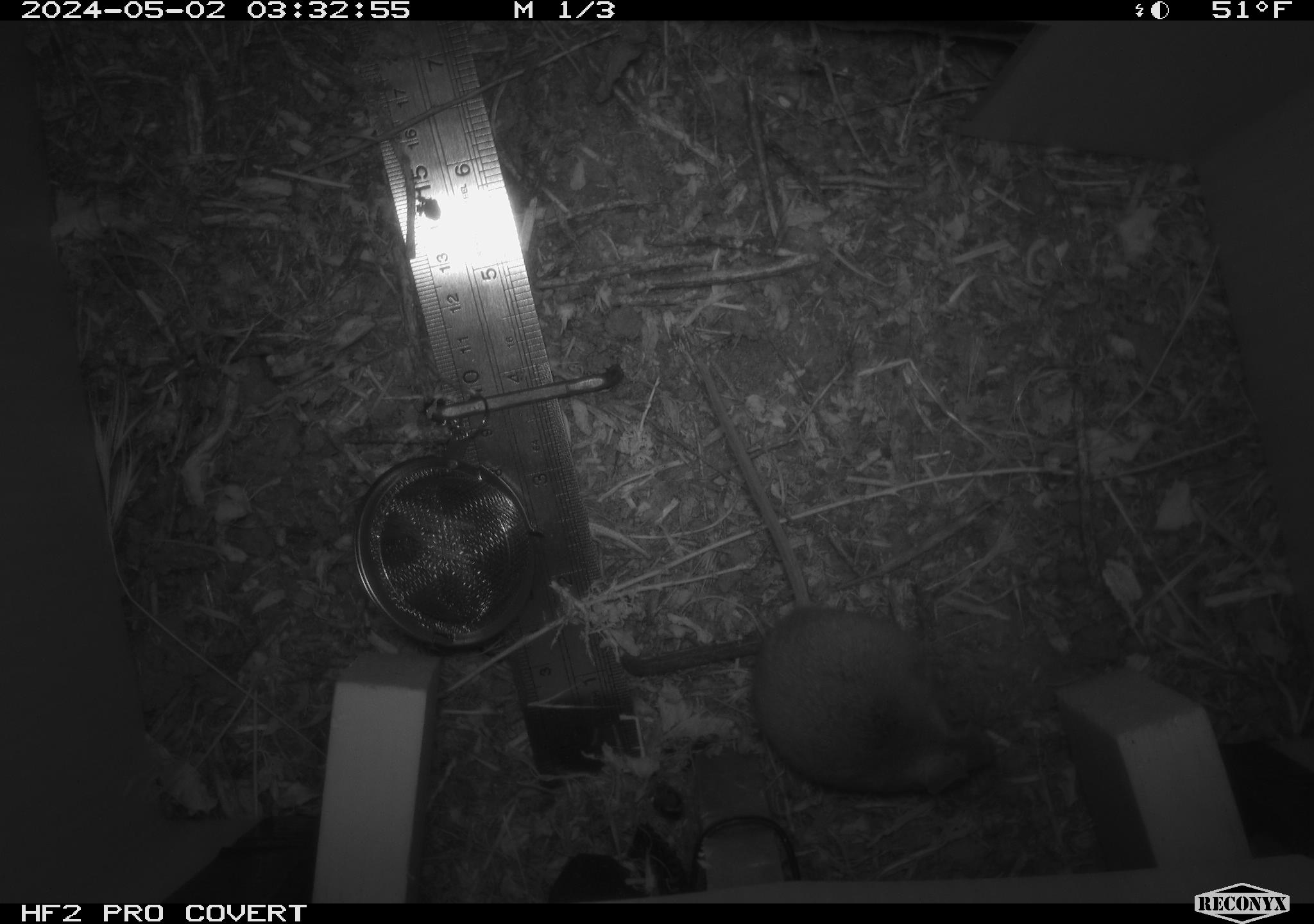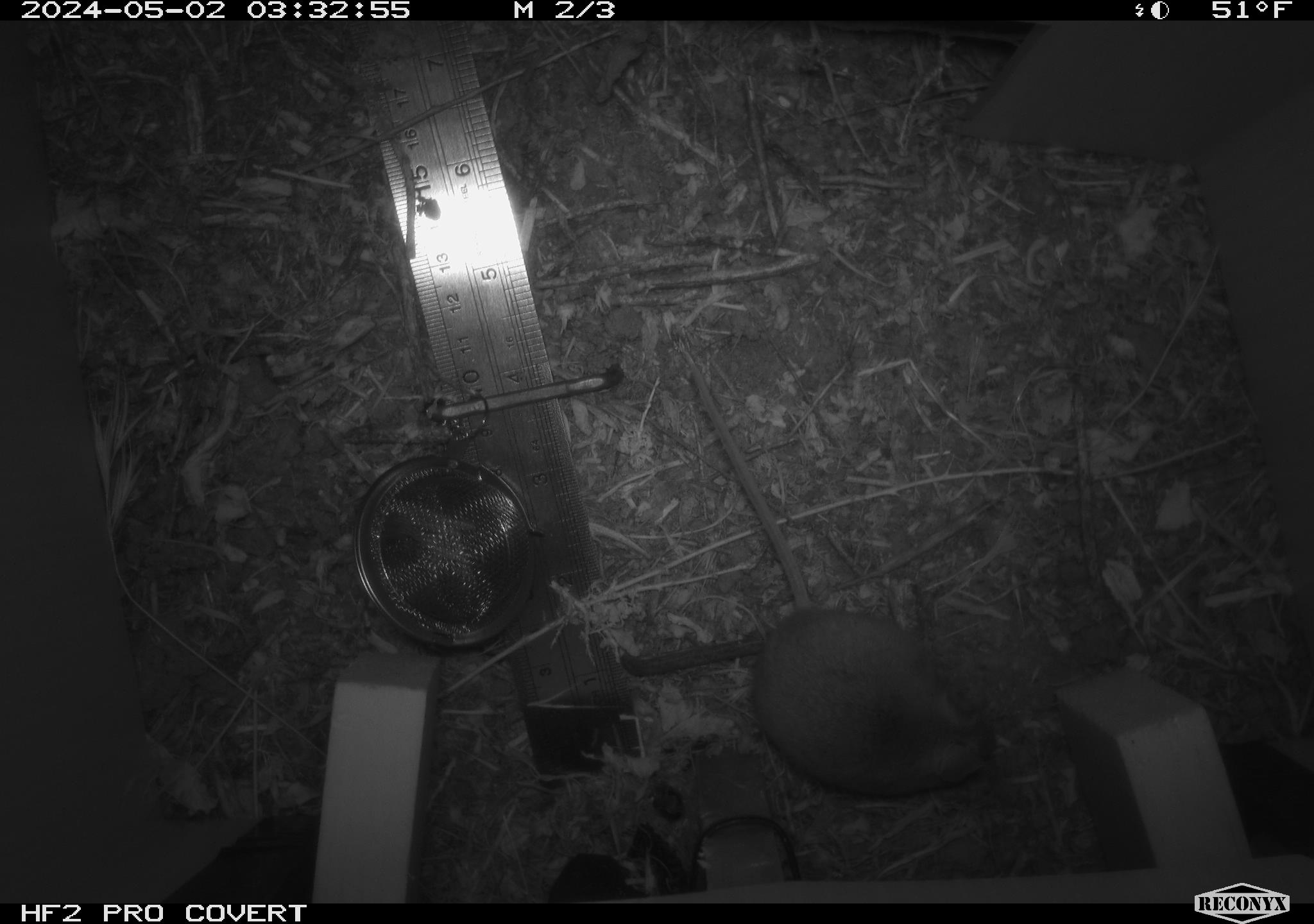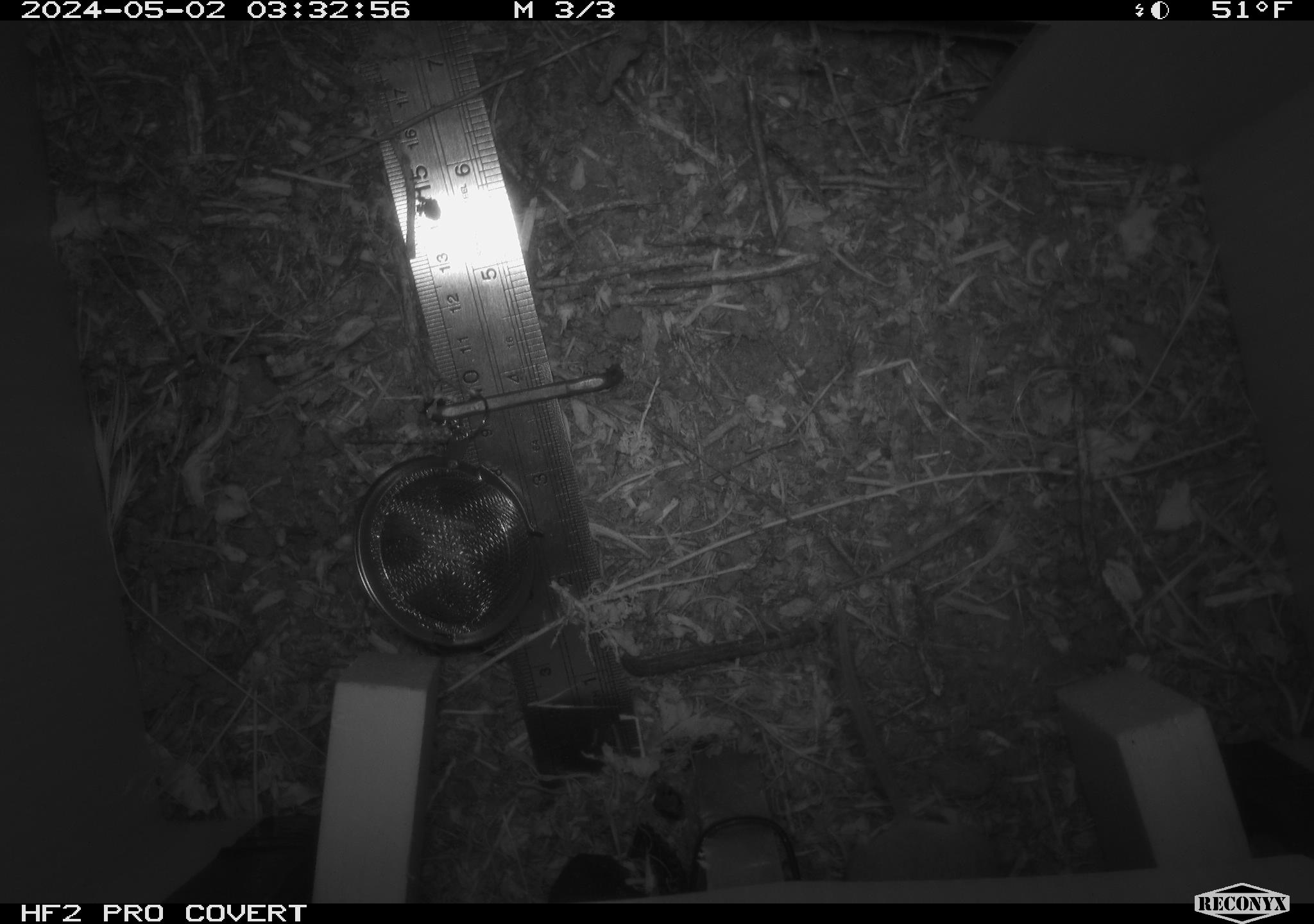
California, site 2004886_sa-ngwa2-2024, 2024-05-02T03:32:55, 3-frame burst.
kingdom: Animalia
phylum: Chordata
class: Mammalia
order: Rodentia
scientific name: Rodentia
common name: mouse species